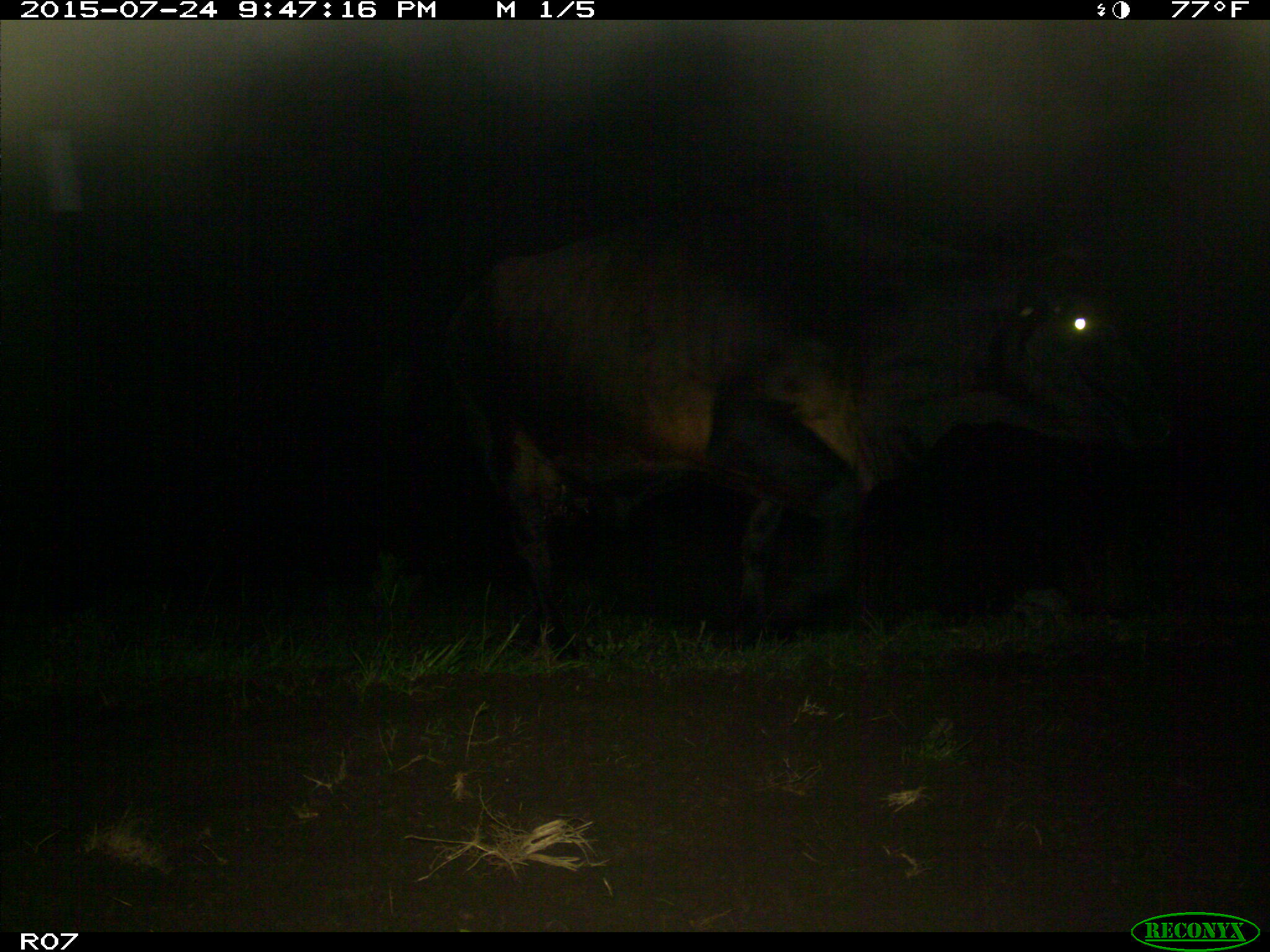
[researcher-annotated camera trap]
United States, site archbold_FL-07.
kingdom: Animalia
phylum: Chordata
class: Mammalia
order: Artiodactyla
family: Bovidae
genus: Bos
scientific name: Bos taurus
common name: domestic cow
Bos taurus (domestic cow).